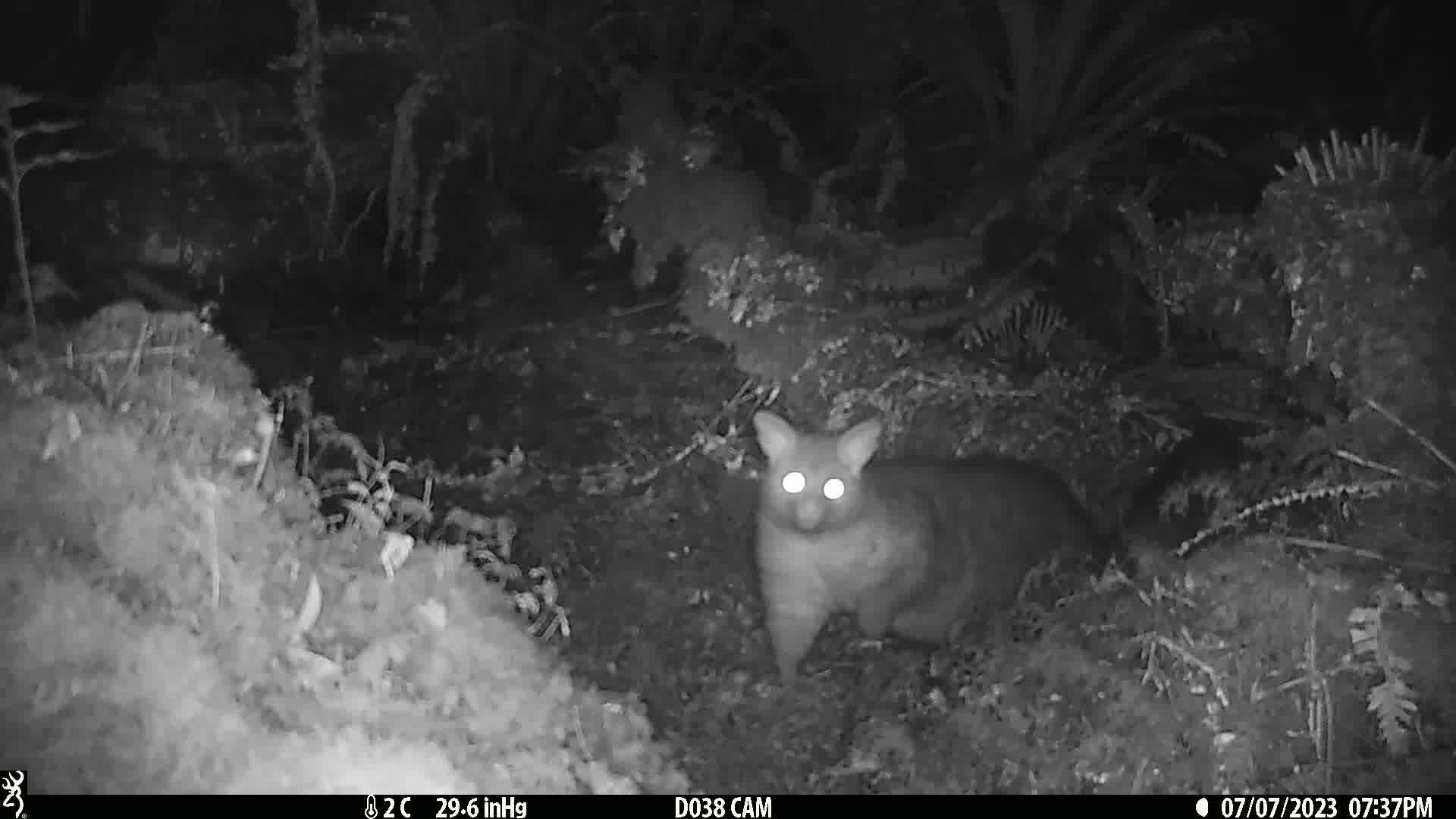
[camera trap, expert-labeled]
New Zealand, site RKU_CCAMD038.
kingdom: Animalia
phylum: Chordata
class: Mammalia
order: Diprotodontia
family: Phalangeridae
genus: Trichosurus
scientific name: Trichosurus vulpecula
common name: common brushtail possum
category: possum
Possum (common brushtail possum) (Trichosurus vulpecula).